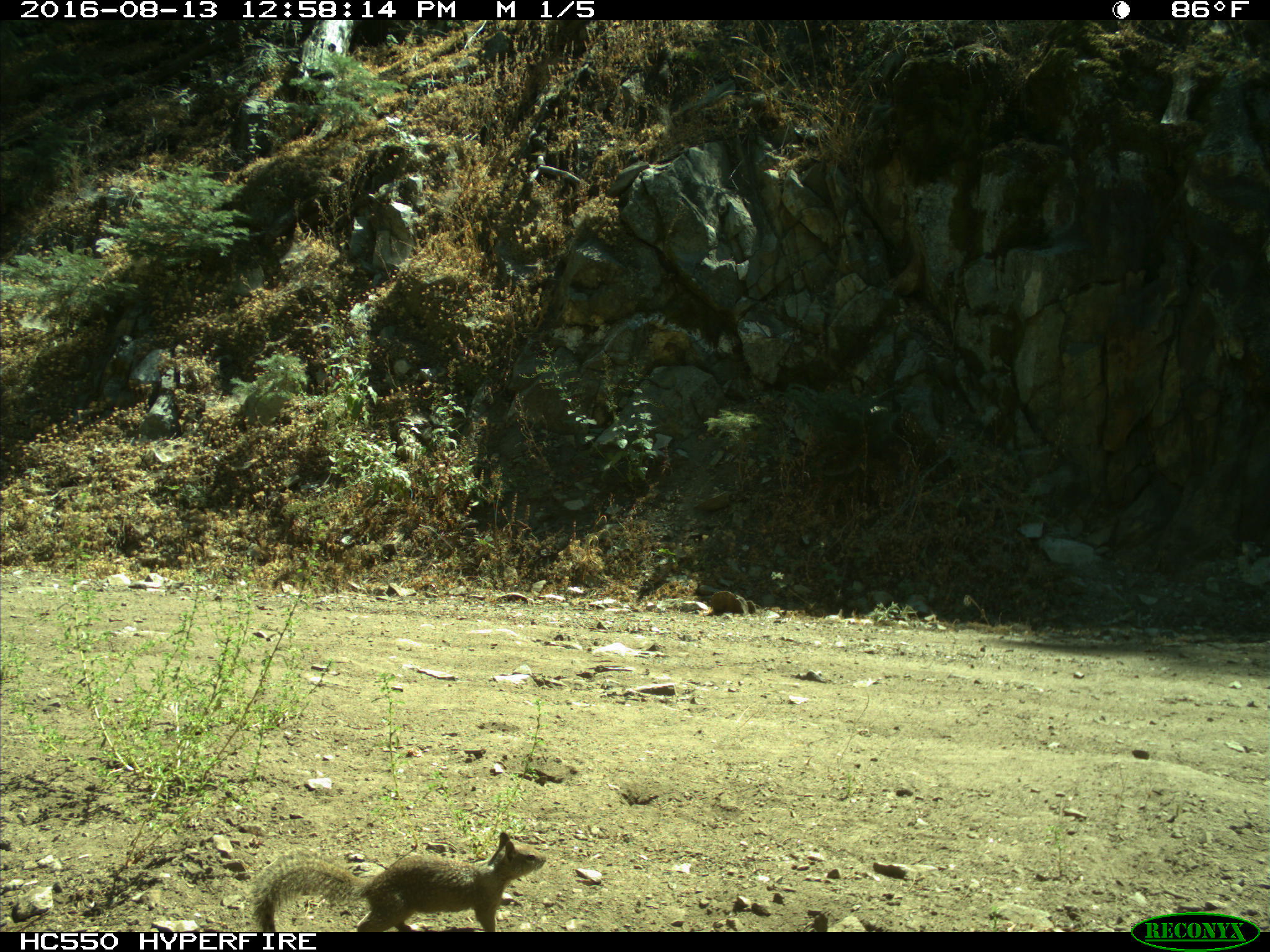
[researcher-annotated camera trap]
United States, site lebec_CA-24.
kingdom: Animalia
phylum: Chordata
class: Mammalia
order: Rodentia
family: Sciuridae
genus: Otospermophilus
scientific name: Otospermophilus beecheyi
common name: california ground squirrel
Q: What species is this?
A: Otospermophilus beecheyi (california ground squirrel).